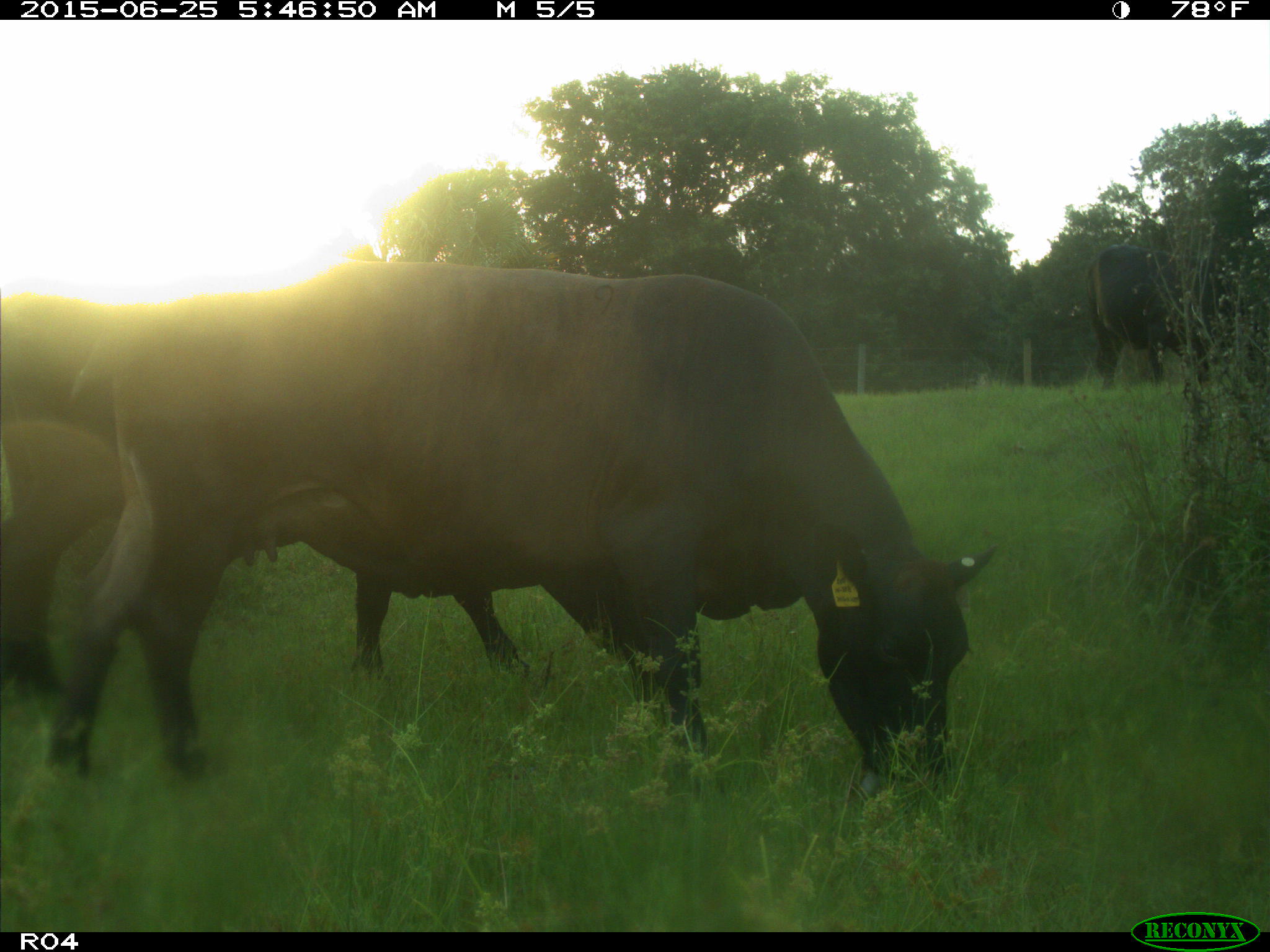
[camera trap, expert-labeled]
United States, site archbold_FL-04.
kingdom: Animalia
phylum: Chordata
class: Mammalia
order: Artiodactyla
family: Bovidae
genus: Bos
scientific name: Bos taurus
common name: domestic cow